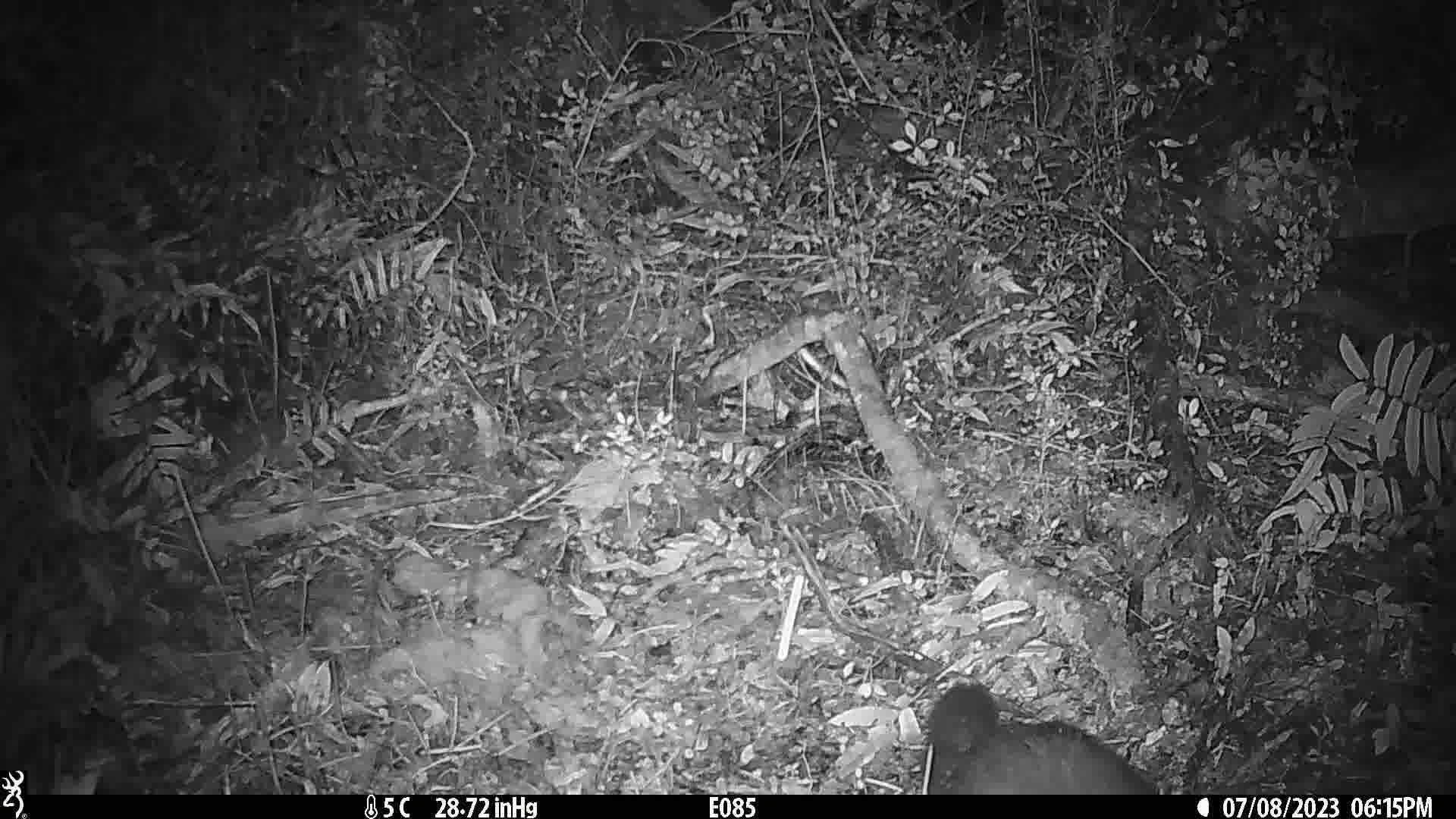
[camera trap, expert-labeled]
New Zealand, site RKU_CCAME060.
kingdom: Animalia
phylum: Chordata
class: Mammalia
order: Diprotodontia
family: Phalangeridae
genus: Trichosurus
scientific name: Trichosurus vulpecula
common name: common brushtail possum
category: possum